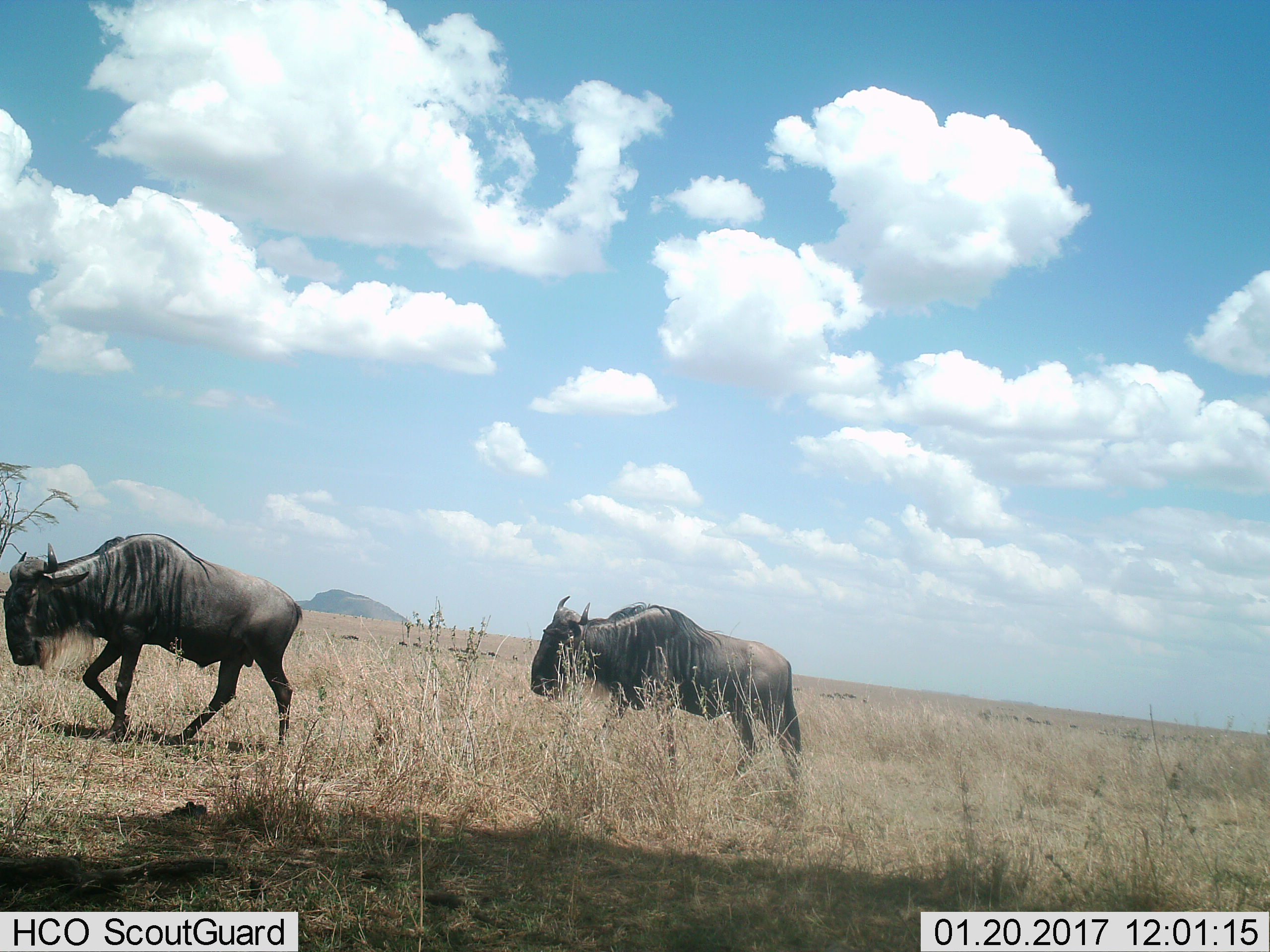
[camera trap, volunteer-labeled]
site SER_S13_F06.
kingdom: Animalia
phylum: Chordata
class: Mammalia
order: Artiodactyla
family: Bovidae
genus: Connochaetes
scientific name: Connochaetes taurinus taurinus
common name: blue wildebeest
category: wildebeestblue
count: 2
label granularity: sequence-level